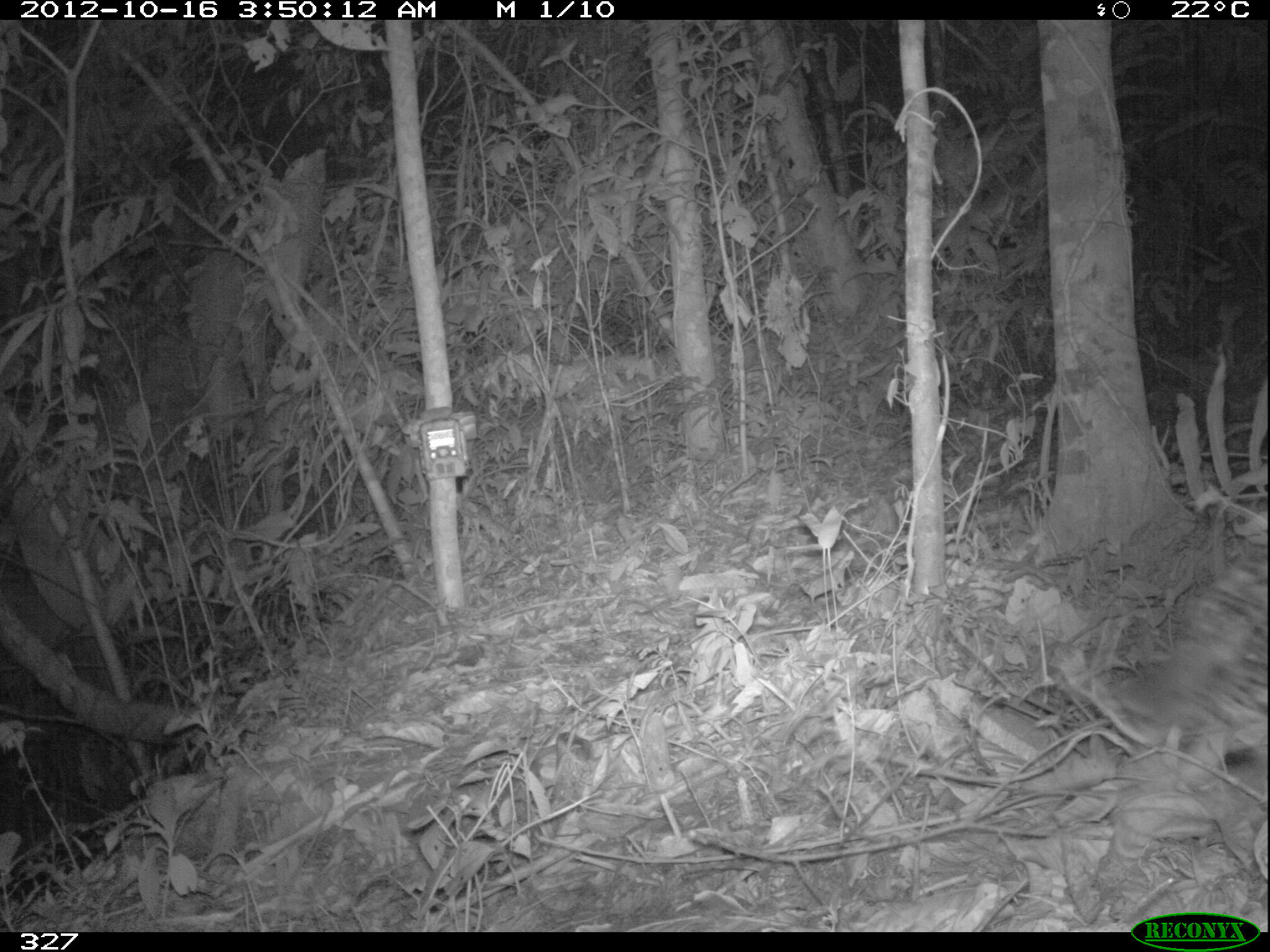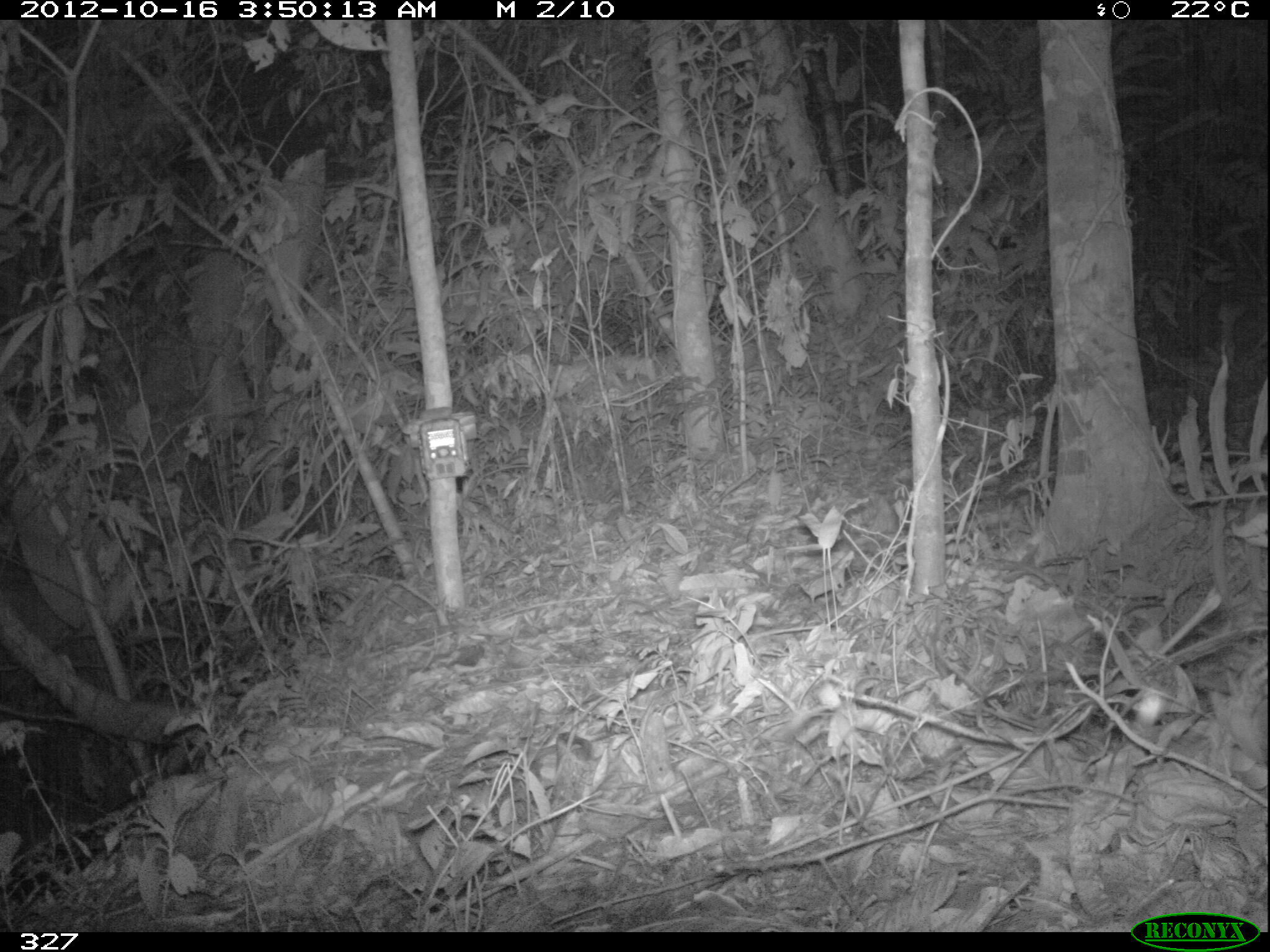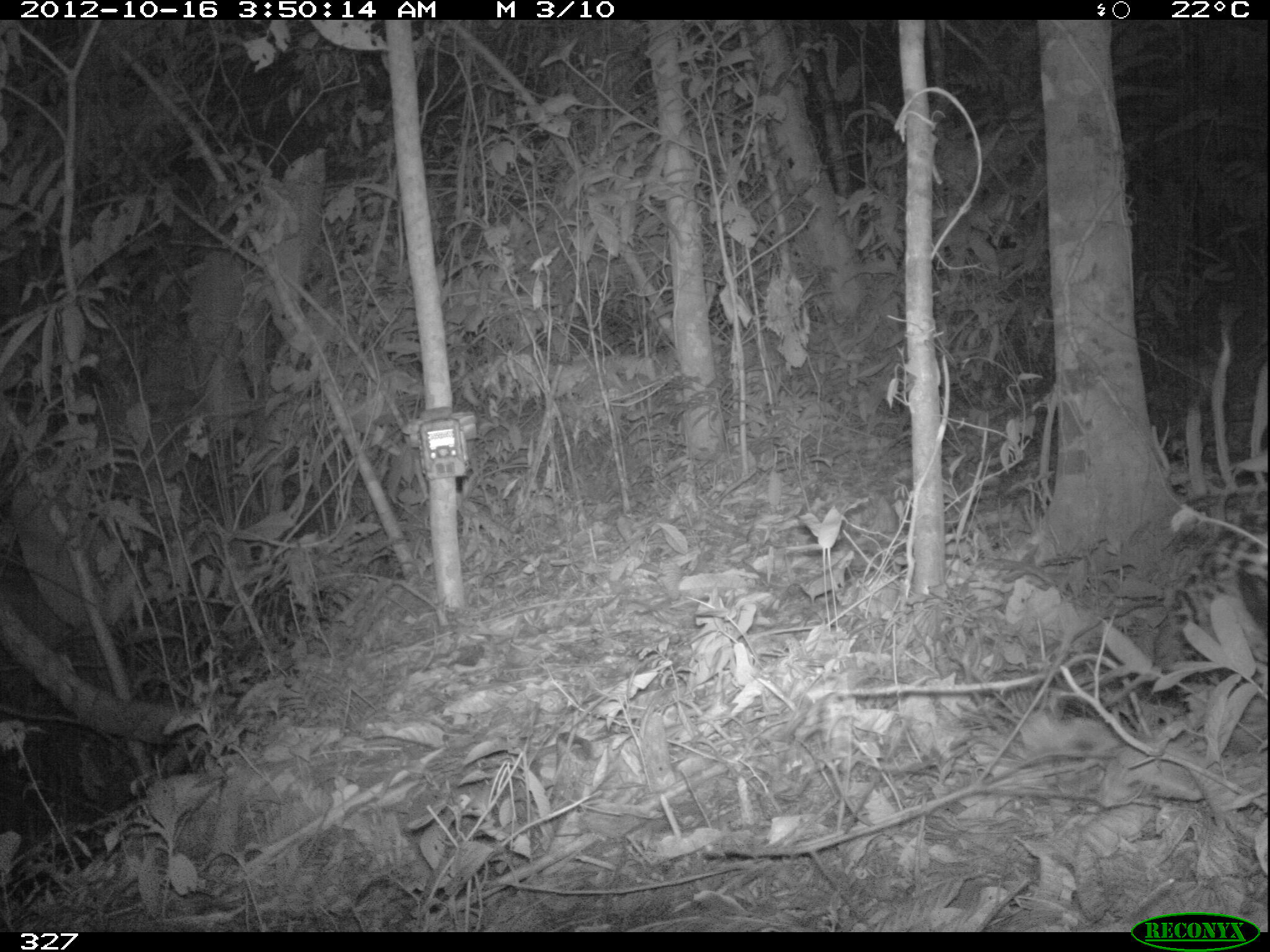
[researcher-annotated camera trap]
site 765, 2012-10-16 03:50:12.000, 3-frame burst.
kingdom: Animalia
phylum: Chordata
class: Mammalia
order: Carnivora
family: Felidae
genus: Panthera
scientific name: Panthera onca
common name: jaguar